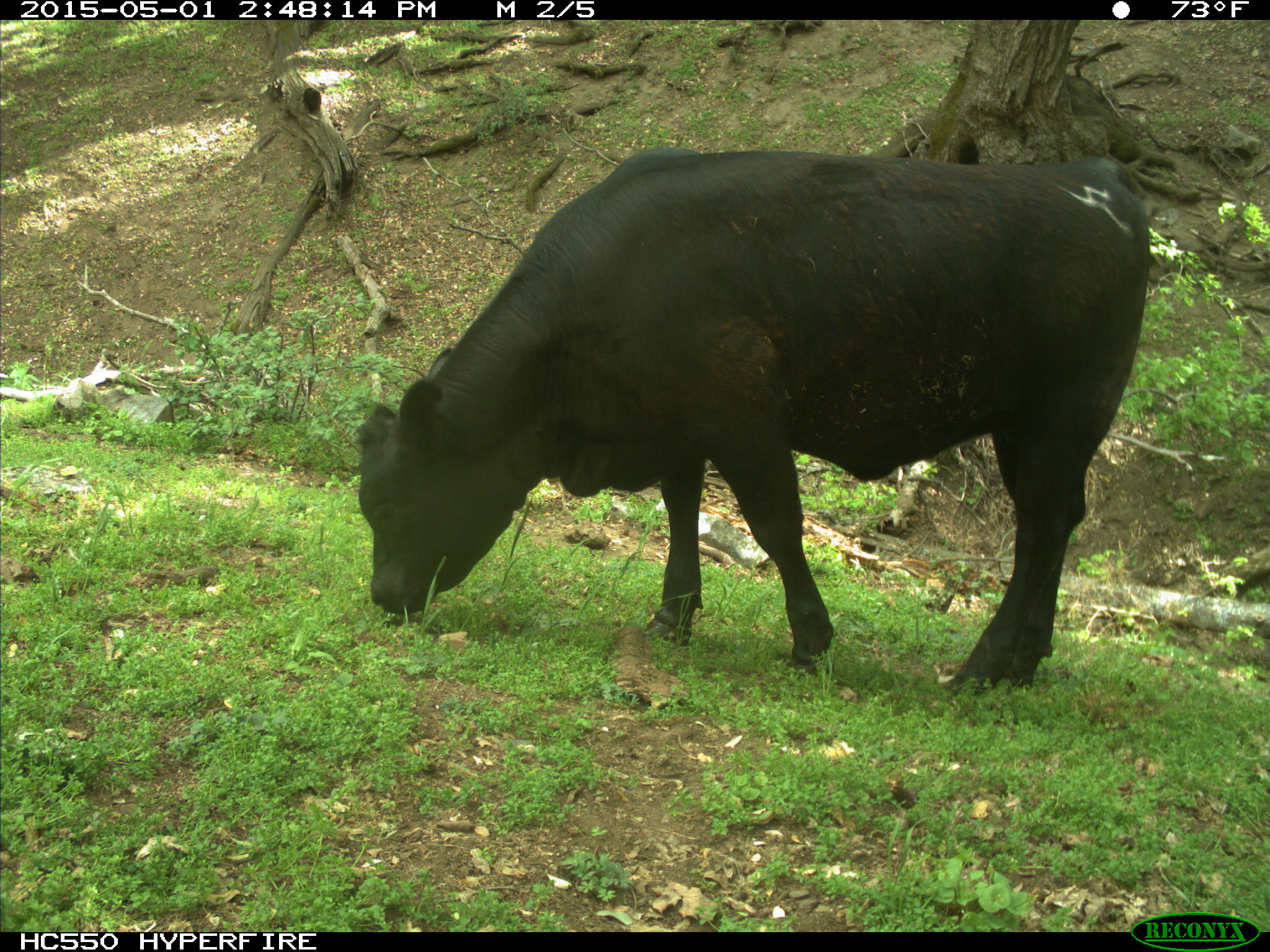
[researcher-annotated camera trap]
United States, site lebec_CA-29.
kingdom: Animalia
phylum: Chordata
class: Mammalia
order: Artiodactyla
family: Bovidae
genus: Bos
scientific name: Bos taurus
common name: domestic cow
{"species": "Bos taurus (domestic cow)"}